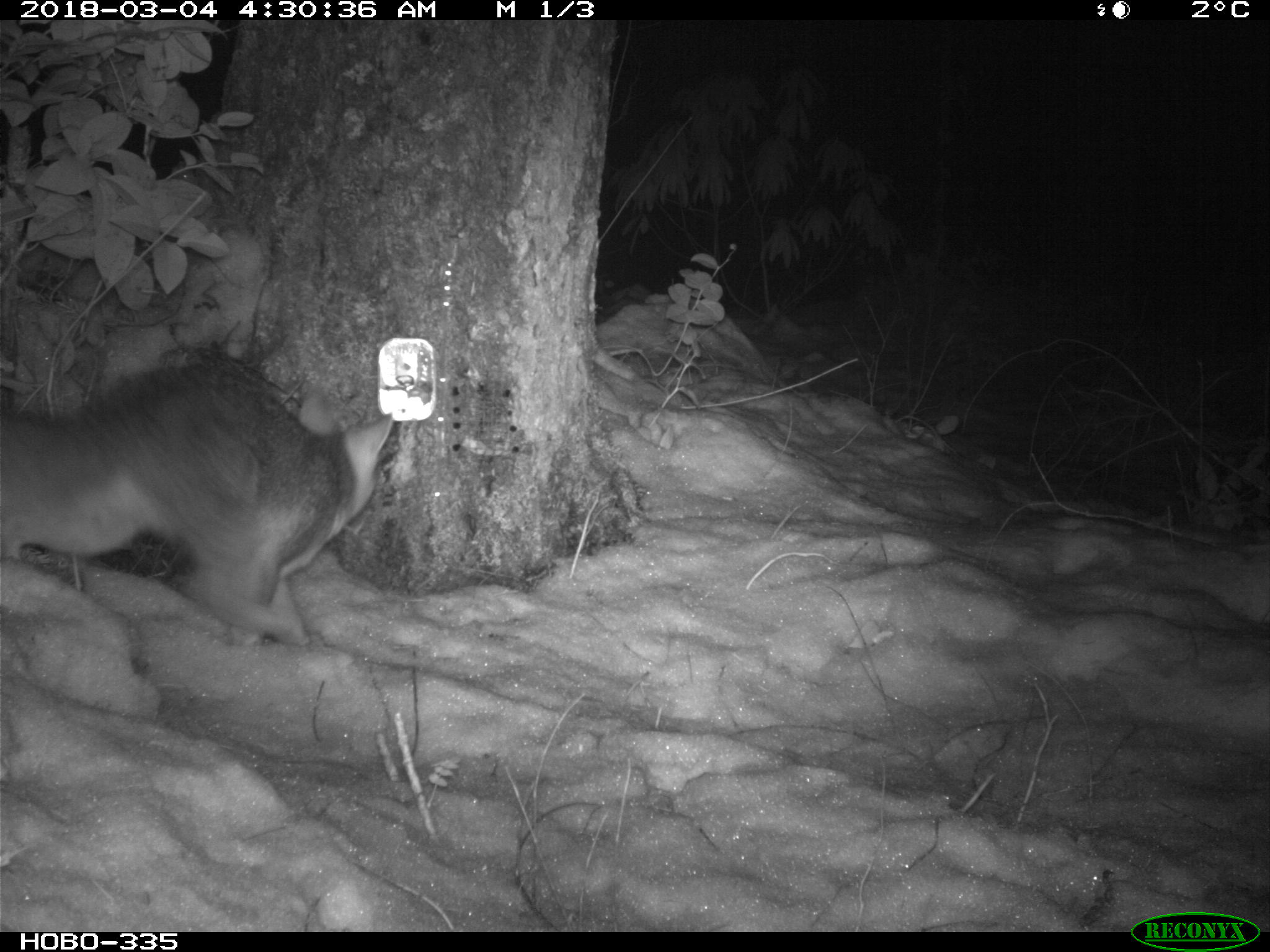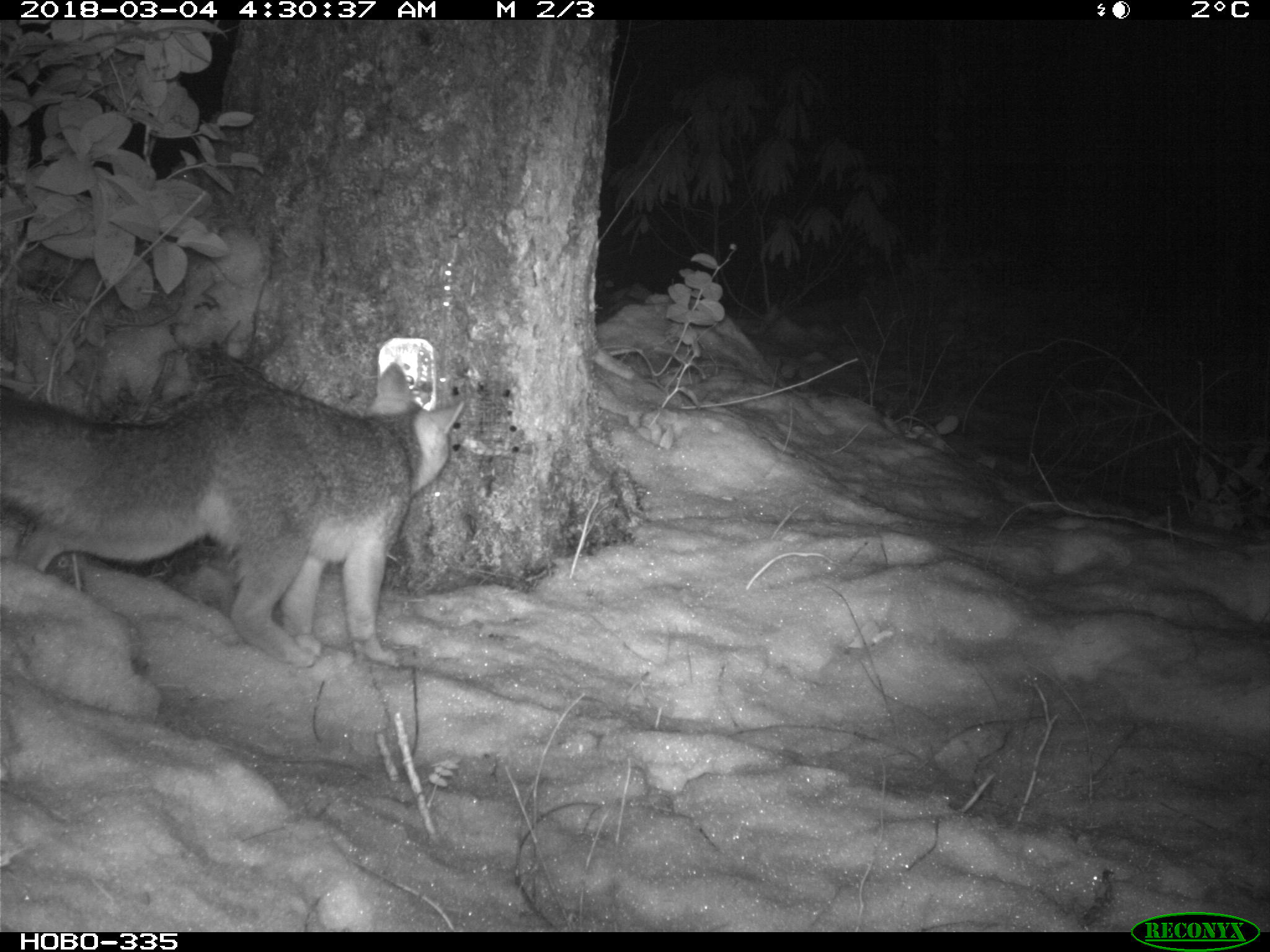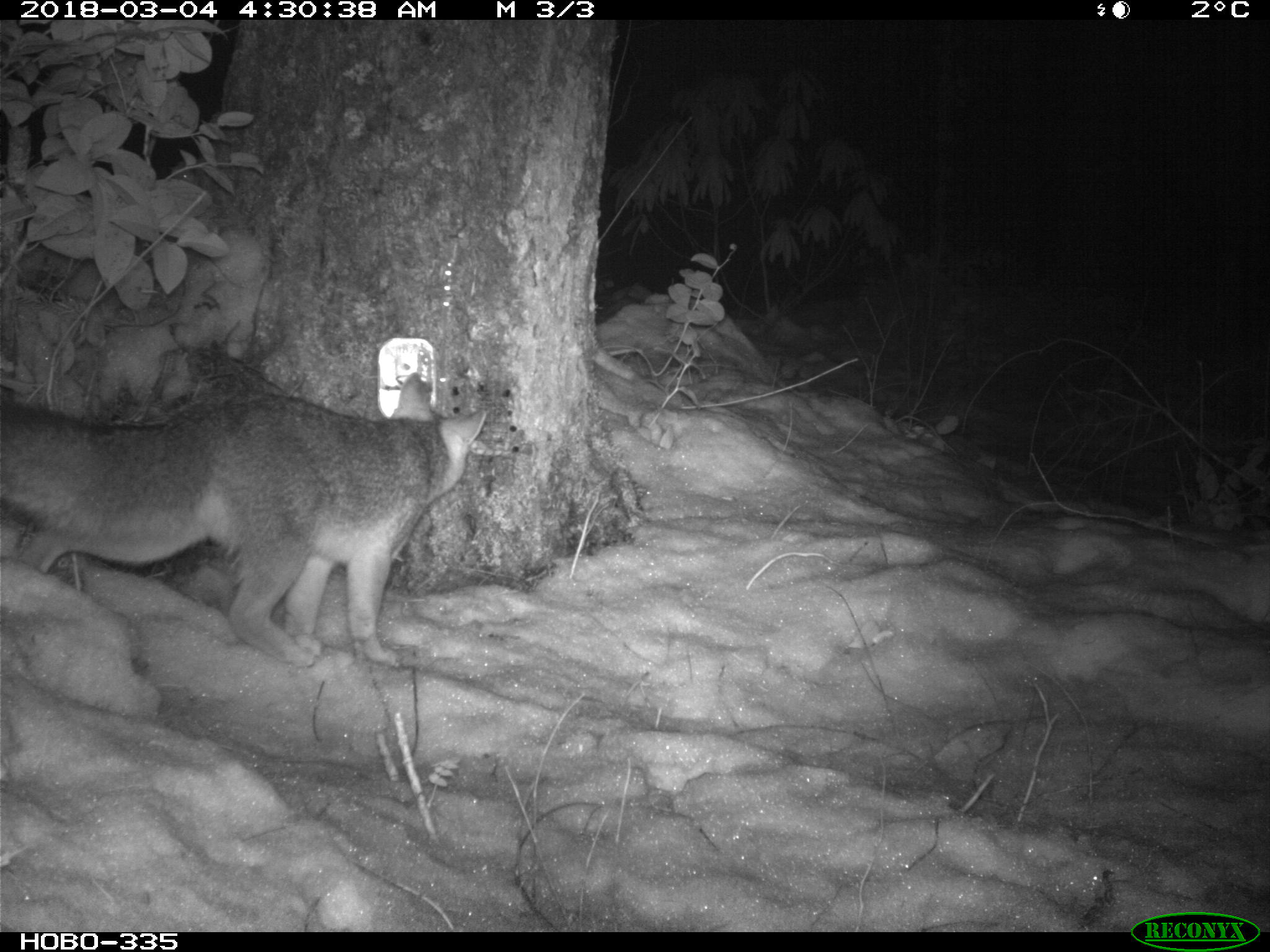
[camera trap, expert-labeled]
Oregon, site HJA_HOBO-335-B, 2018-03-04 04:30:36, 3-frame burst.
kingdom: Animalia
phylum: Chordata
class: Mammalia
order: Carnivora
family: Canidae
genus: Urocyon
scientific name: Urocyon cinereoargenteus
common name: gray fox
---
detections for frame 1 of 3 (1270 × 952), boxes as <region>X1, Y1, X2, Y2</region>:
gray fox: <region>7, 349, 402, 650</region>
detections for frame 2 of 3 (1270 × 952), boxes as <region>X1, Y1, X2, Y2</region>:
gray fox: <region>3, 338, 474, 679</region>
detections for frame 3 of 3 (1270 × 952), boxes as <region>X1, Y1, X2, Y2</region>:
gray fox: <region>6, 364, 501, 678</region>